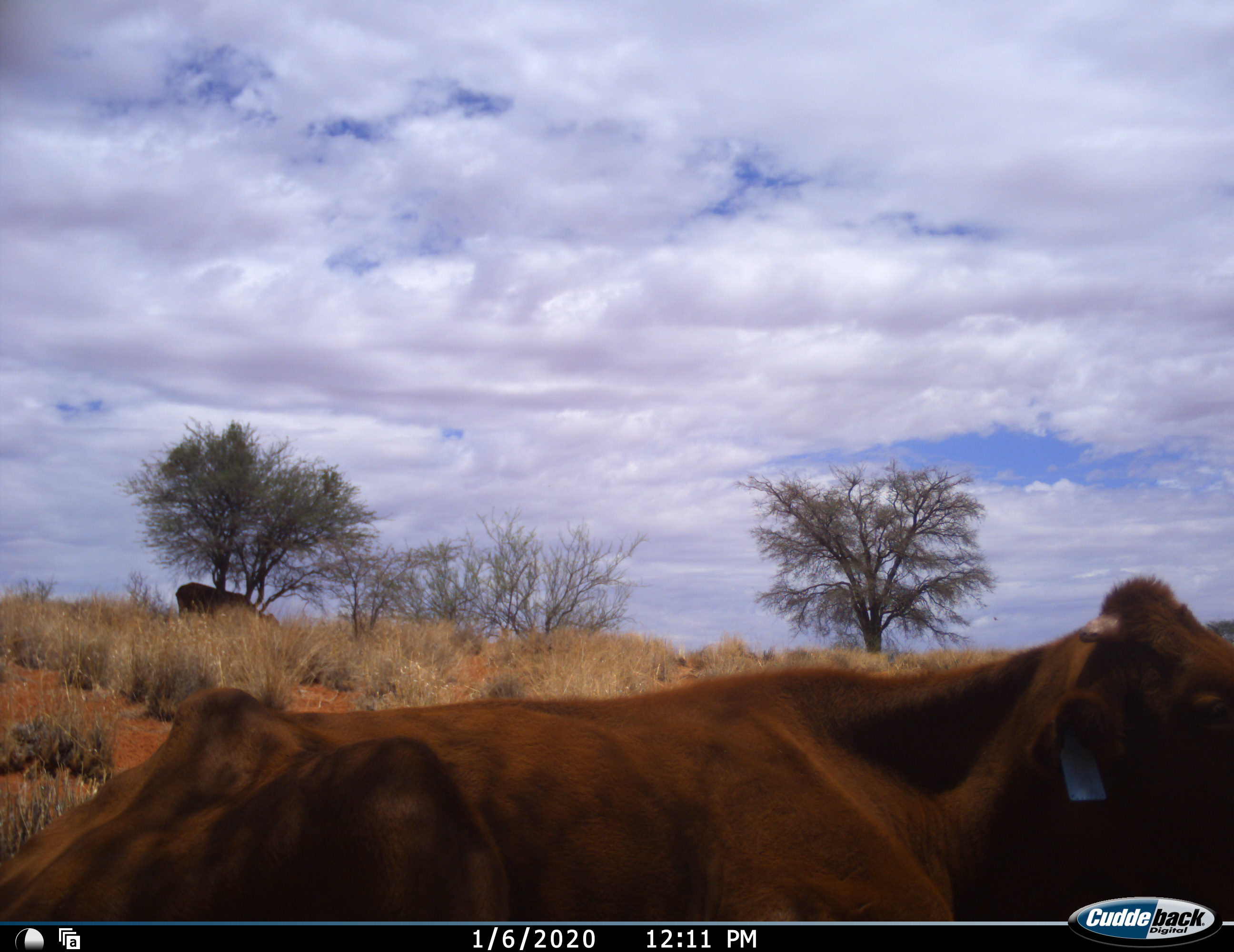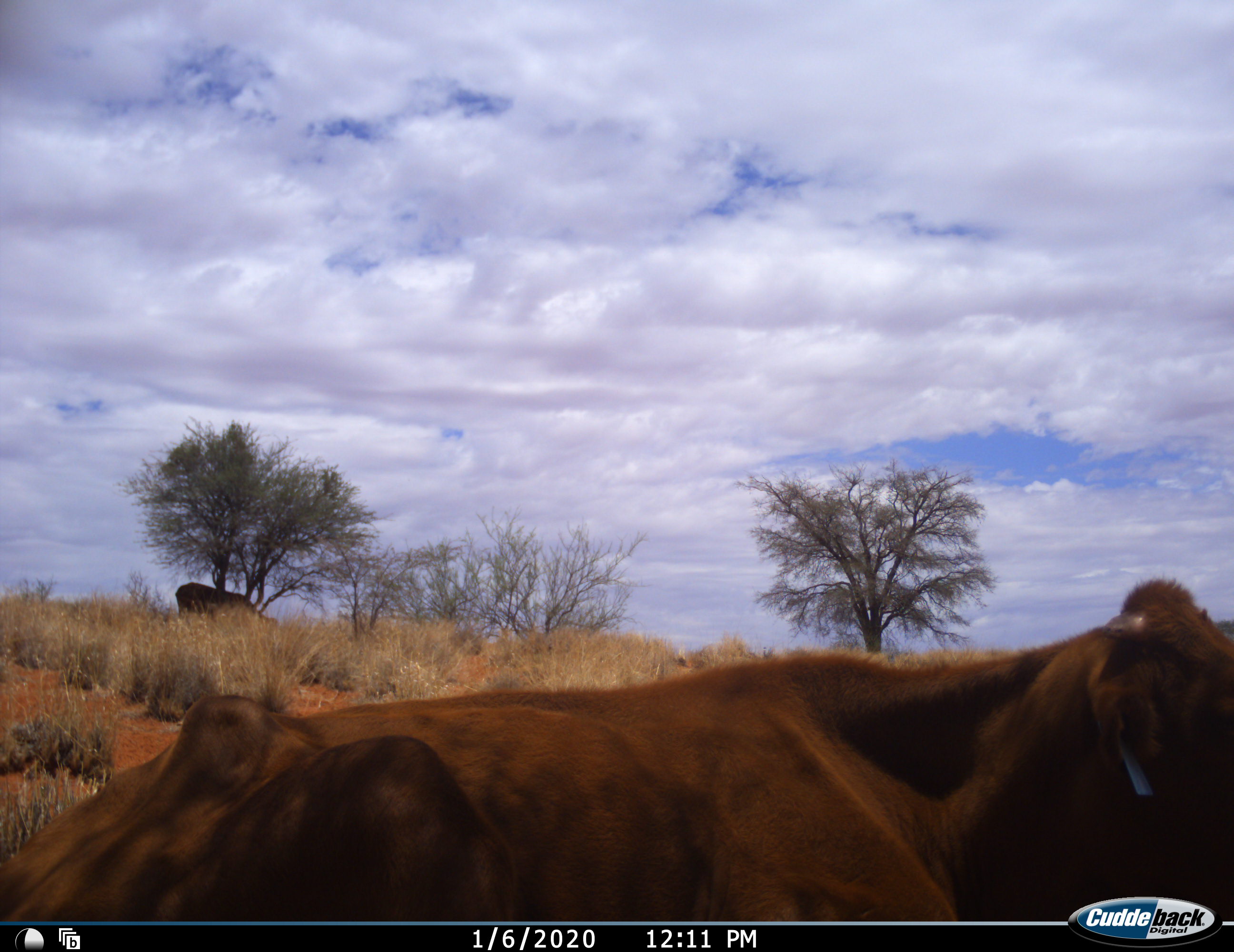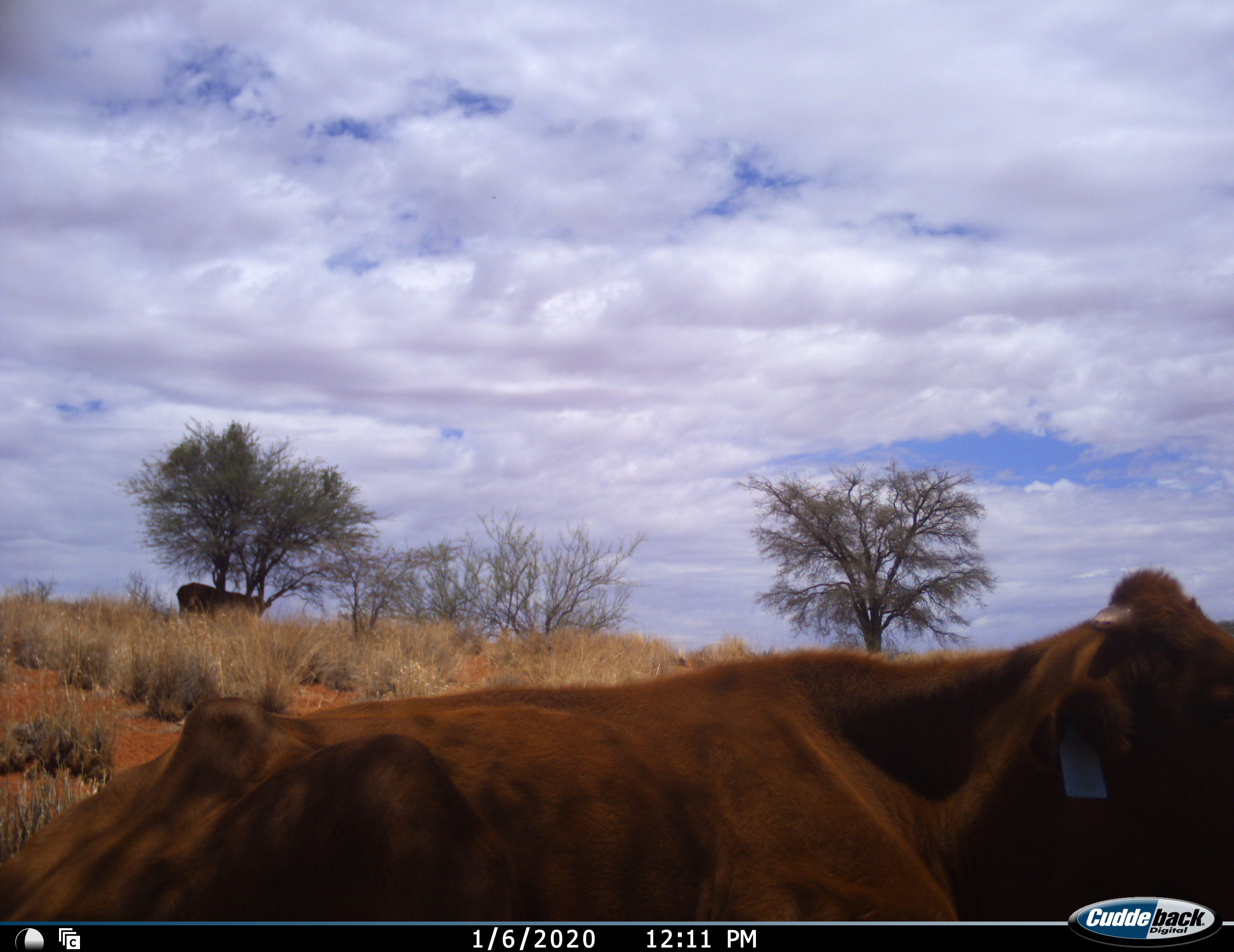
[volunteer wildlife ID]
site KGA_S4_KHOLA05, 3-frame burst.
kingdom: Animalia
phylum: Chordata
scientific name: Vertebrata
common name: domestic animal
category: domesticanimal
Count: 2.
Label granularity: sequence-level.